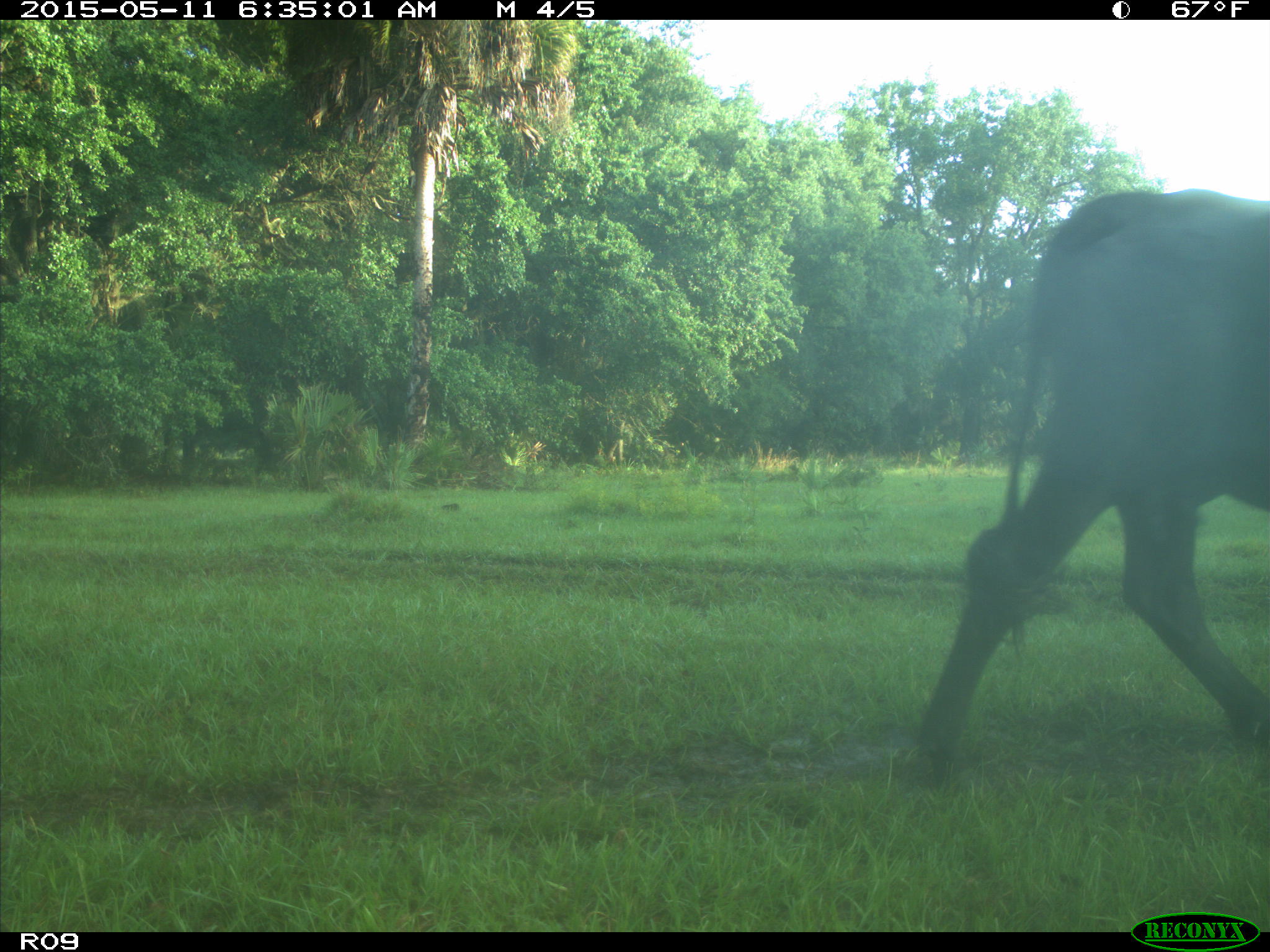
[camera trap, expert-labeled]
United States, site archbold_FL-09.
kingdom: Animalia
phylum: Chordata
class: Mammalia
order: Artiodactyla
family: Bovidae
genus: Bos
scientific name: Bos taurus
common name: domestic cow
Bos taurus (domestic cow).